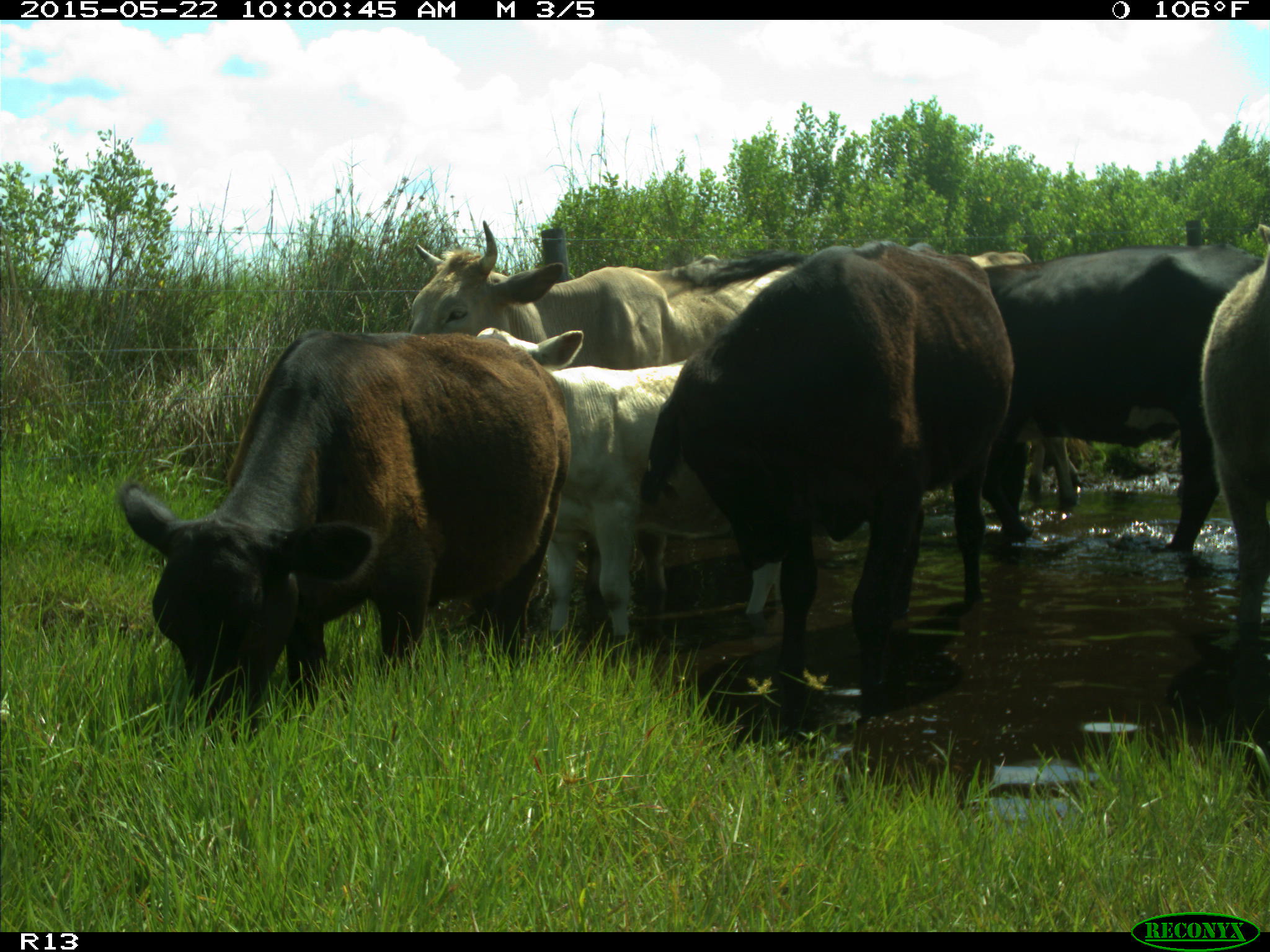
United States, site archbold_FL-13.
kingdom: Animalia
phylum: Chordata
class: Mammalia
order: Artiodactyla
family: Bovidae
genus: Bos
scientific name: Bos taurus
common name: domestic cow